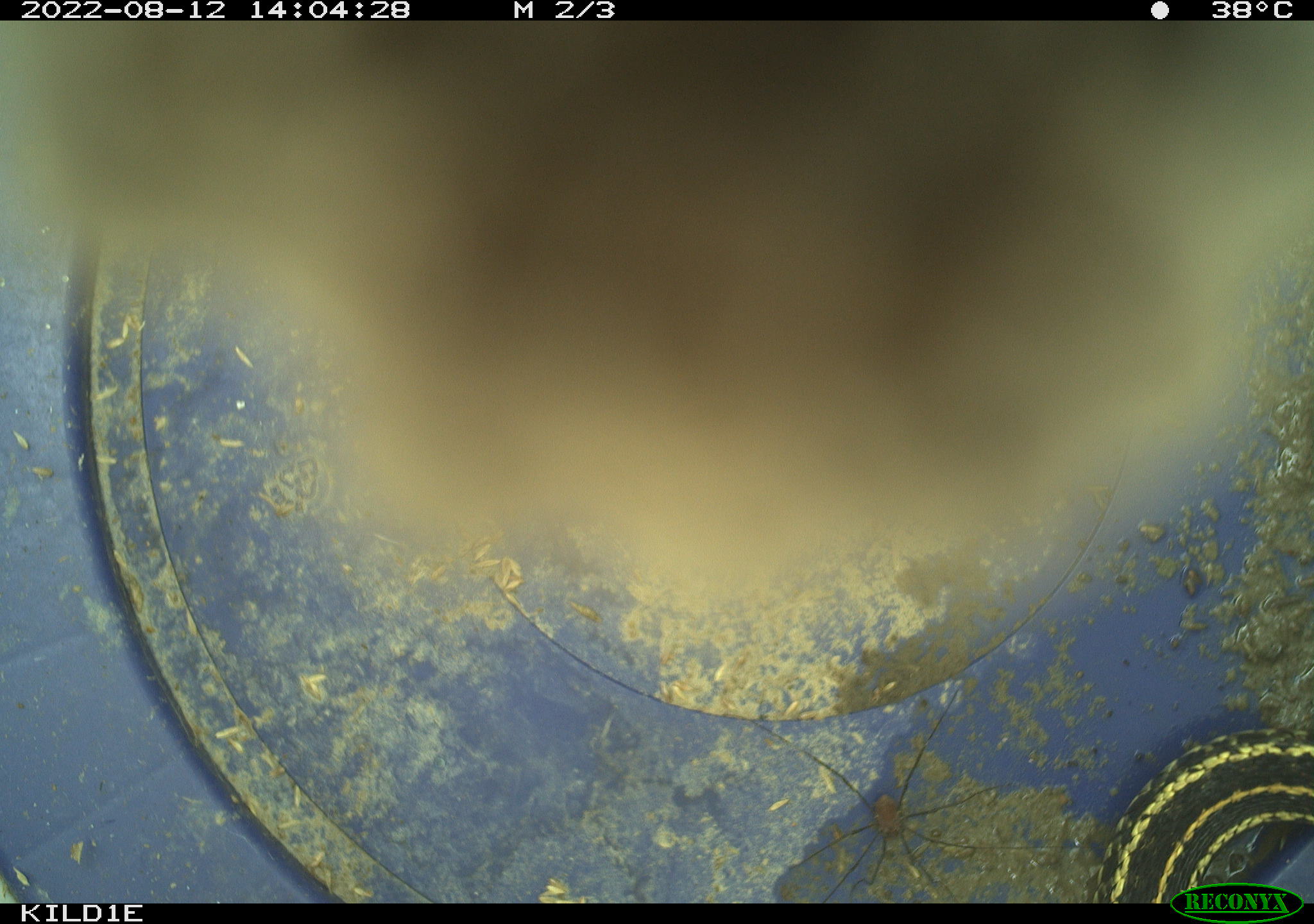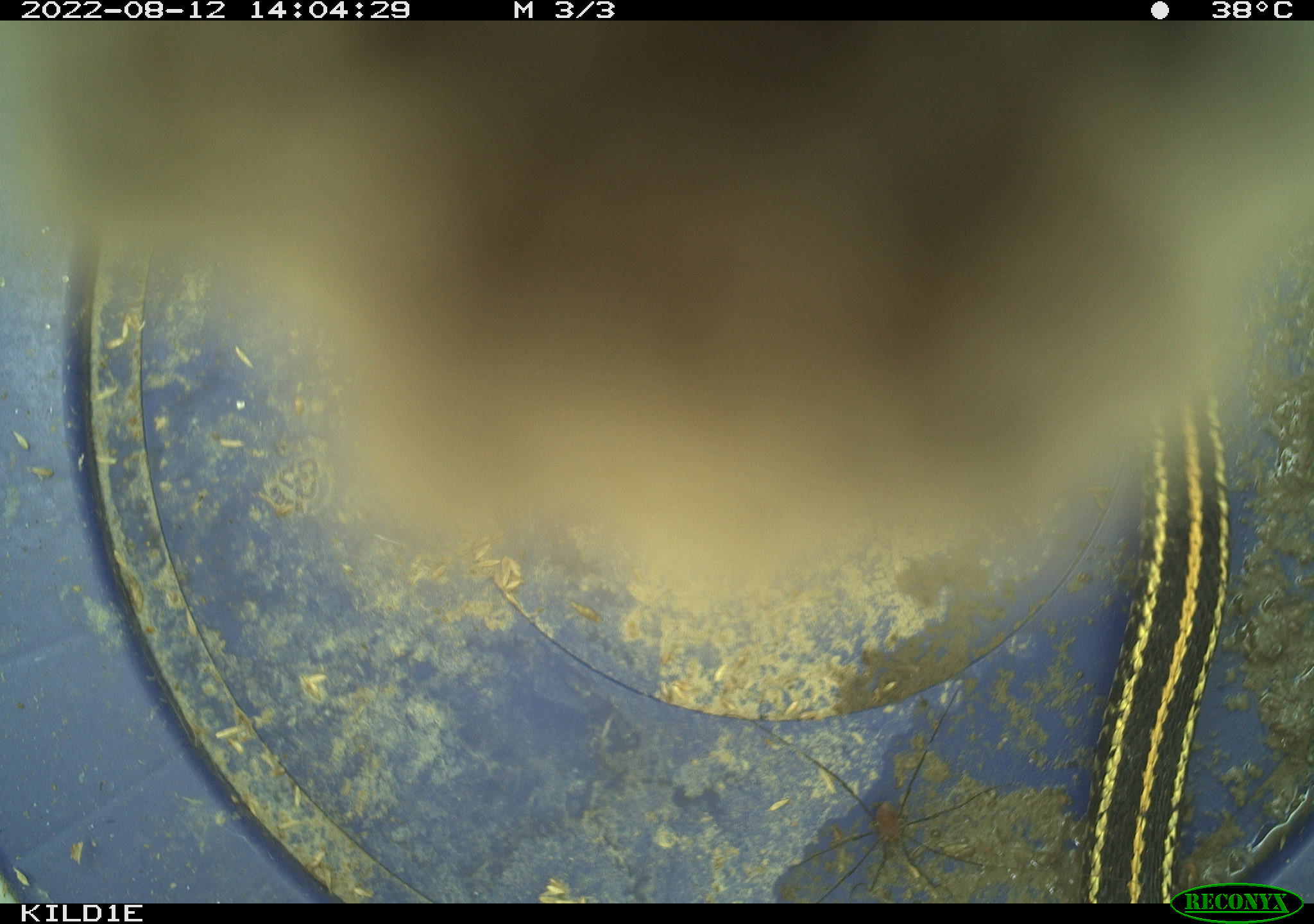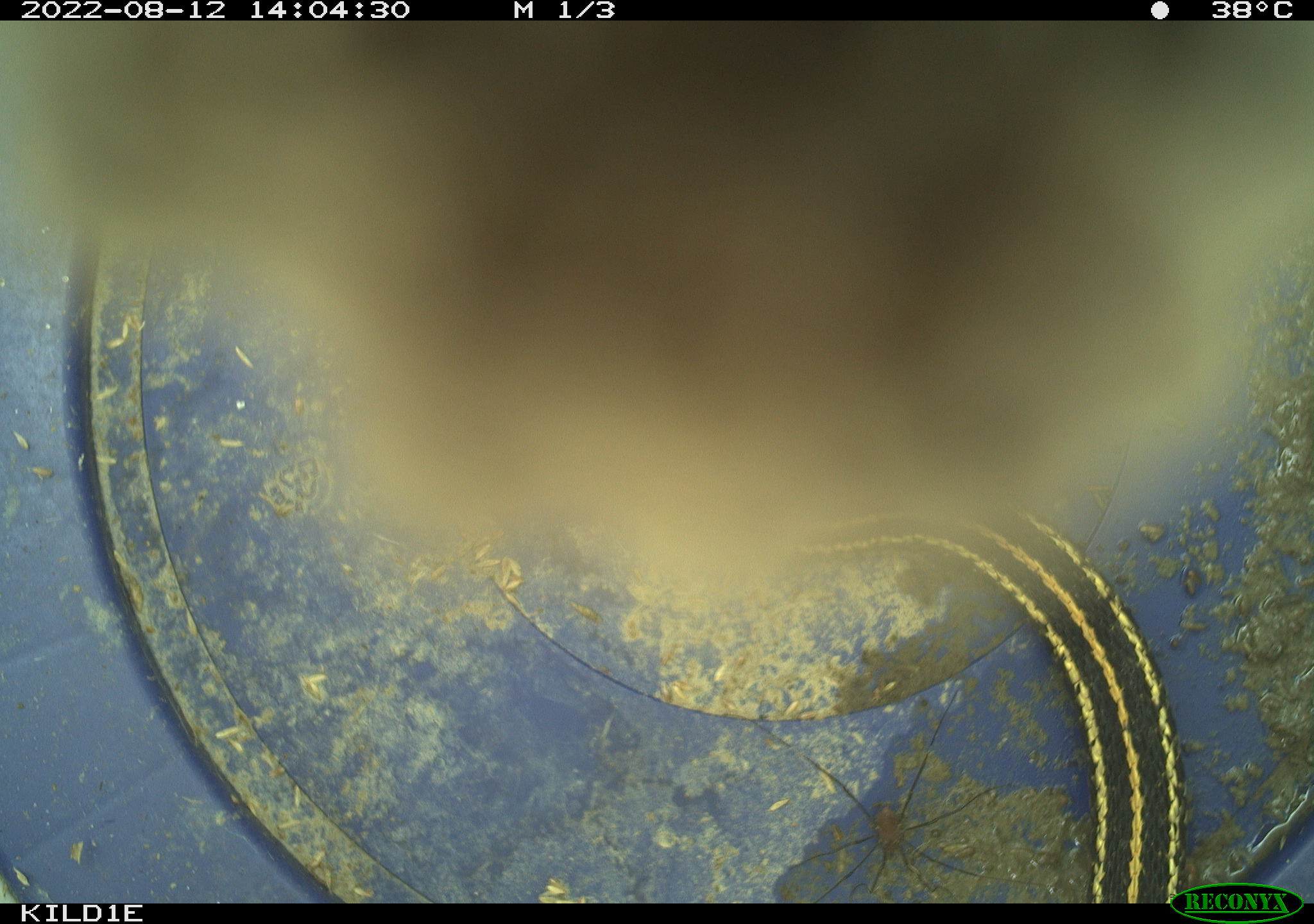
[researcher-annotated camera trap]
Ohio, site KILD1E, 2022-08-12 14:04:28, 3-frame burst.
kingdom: Animalia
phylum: Chordata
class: Reptilia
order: Squamata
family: Colubridae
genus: Thamnophis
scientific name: Thamnophis radix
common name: plains gartersnake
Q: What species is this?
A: Plains gartersnake (Thamnophis radix).